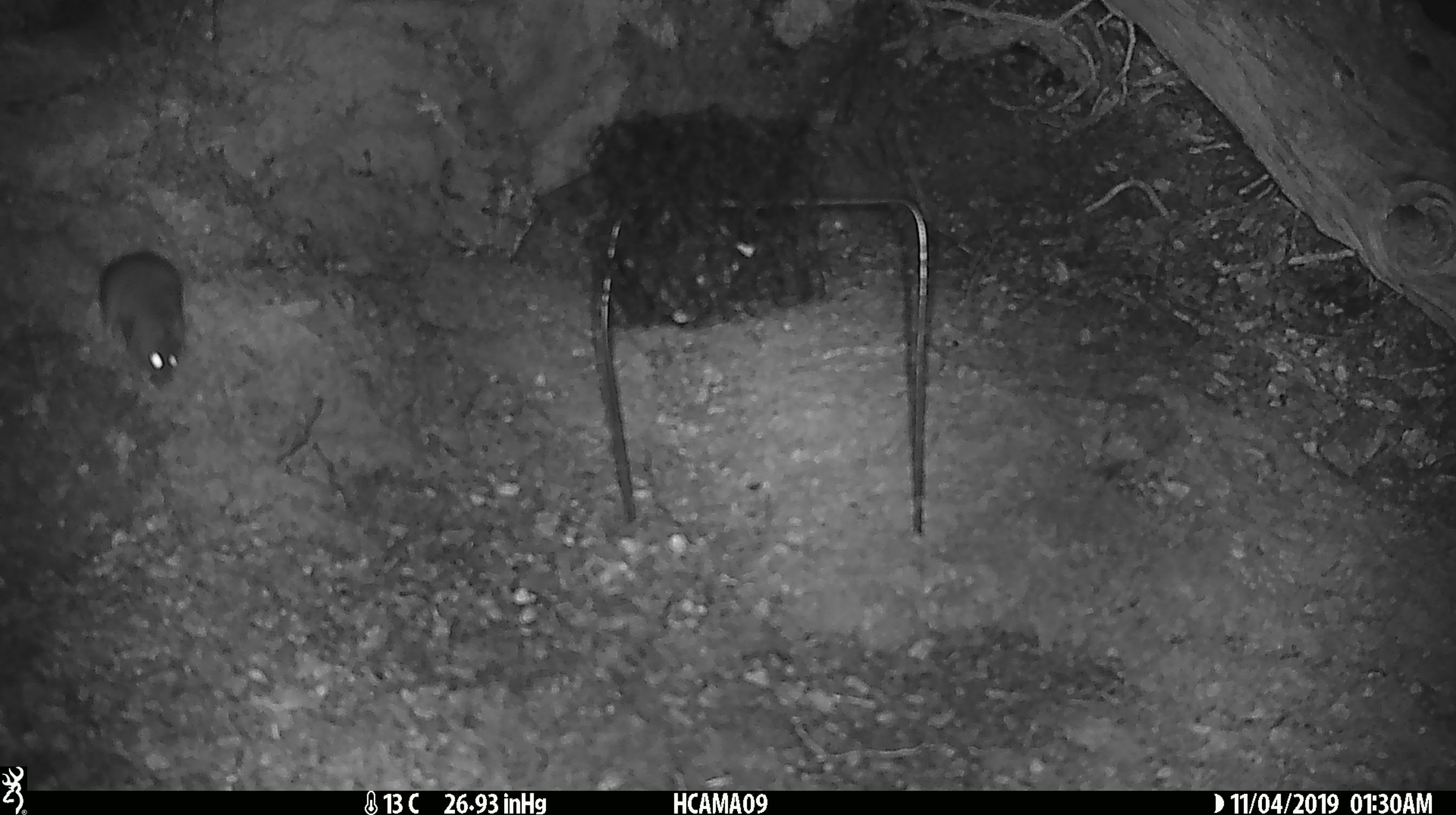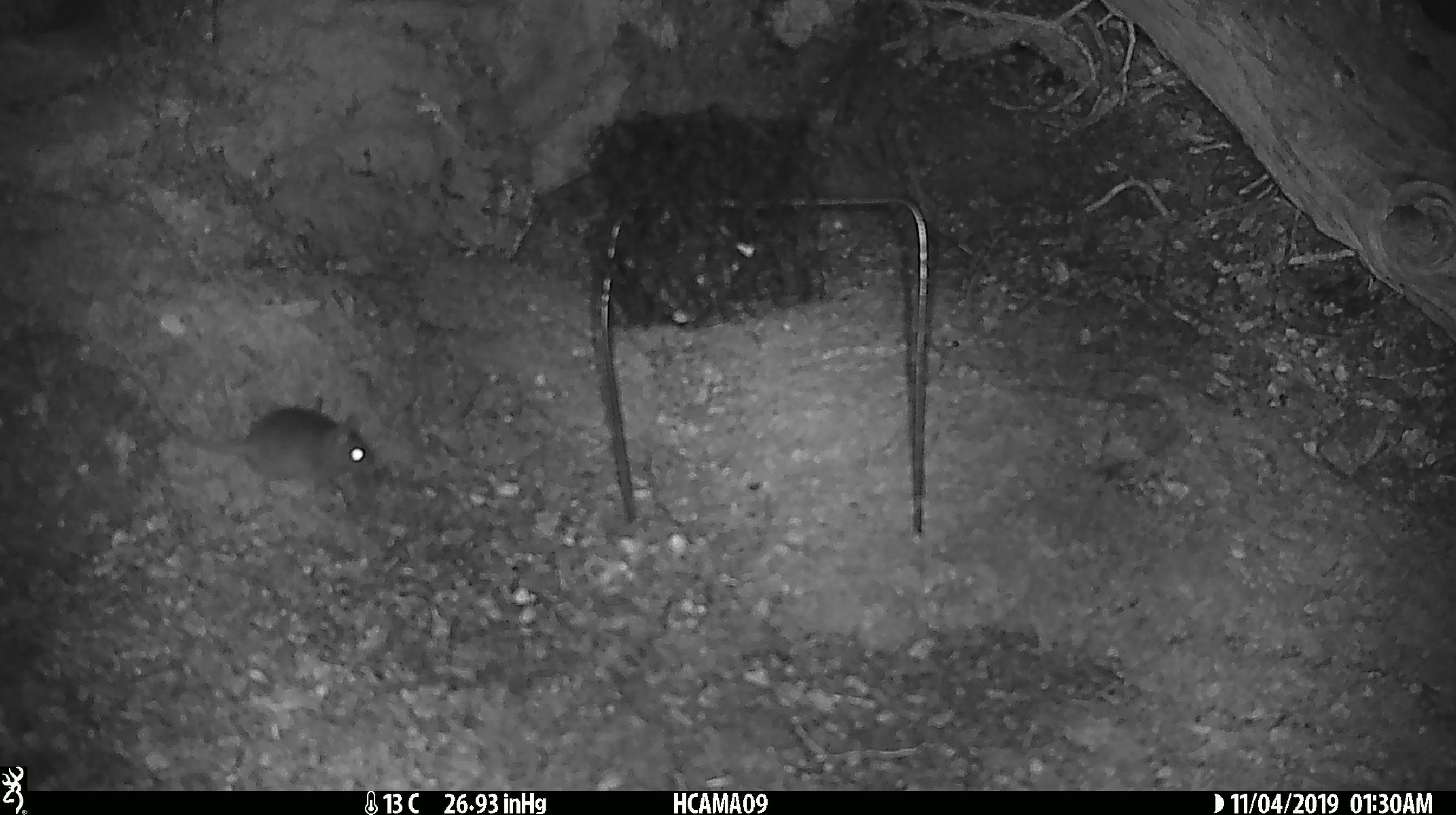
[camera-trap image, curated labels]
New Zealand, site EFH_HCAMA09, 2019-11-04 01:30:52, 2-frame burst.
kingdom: Animalia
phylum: Chordata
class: Mammalia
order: Rodentia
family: Muridae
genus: Mus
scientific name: Mus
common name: mouse